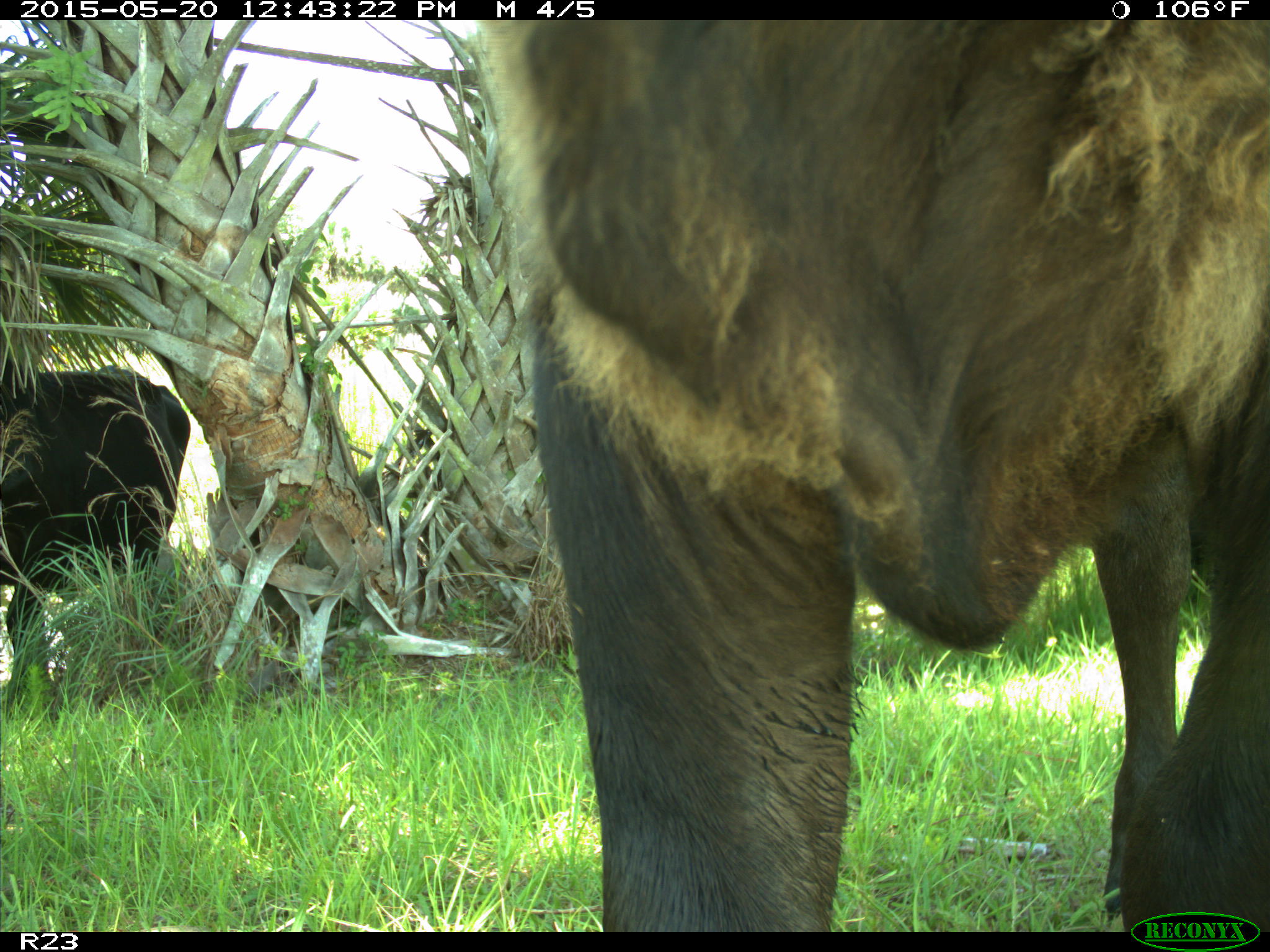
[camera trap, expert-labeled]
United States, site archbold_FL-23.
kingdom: Animalia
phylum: Chordata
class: Mammalia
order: Artiodactyla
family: Bovidae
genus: Bos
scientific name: Bos taurus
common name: domestic cow